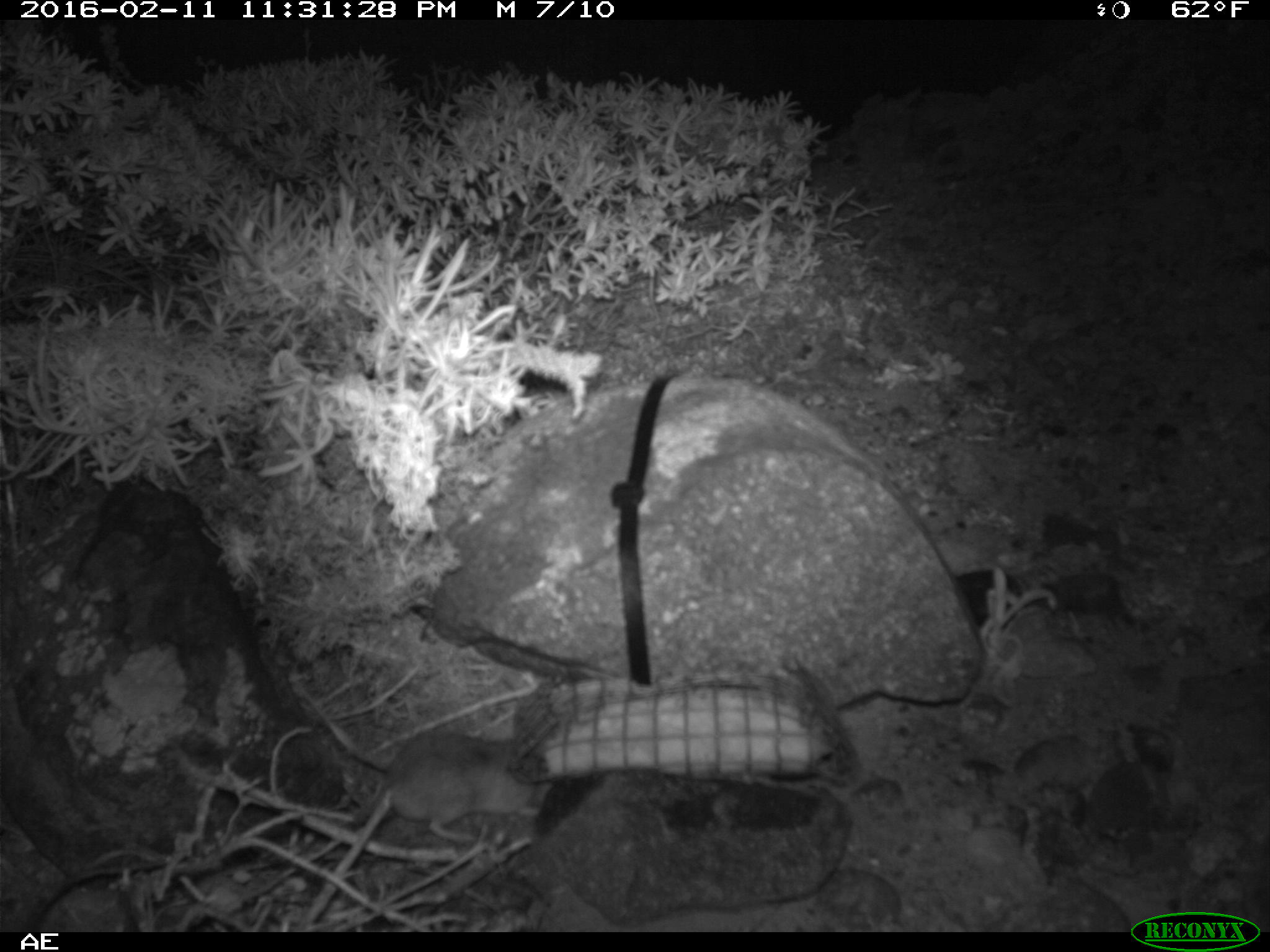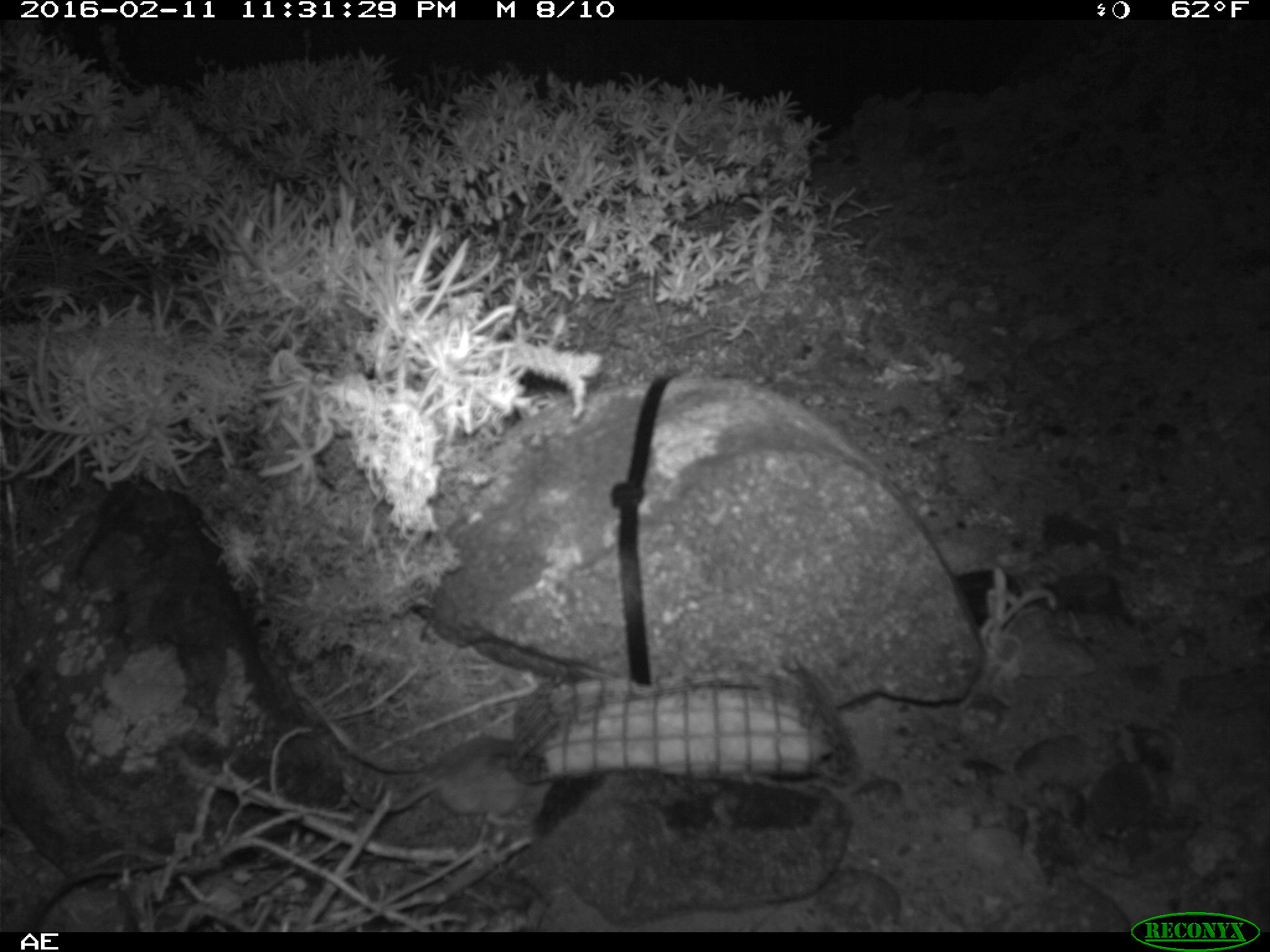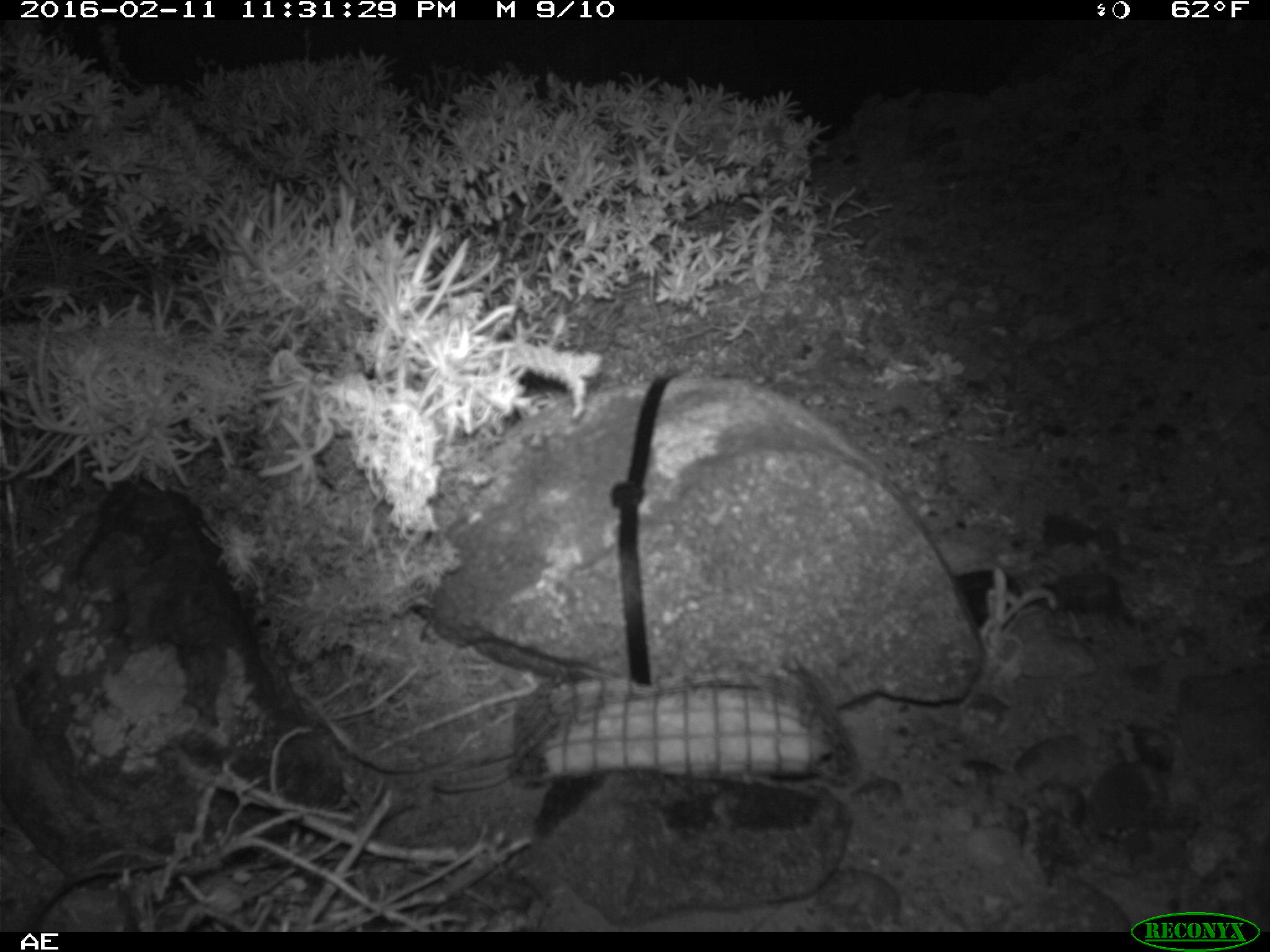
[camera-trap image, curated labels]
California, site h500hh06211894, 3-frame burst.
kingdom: Animalia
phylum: Chordata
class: Mammalia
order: Rodentia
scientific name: Rodentia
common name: rodent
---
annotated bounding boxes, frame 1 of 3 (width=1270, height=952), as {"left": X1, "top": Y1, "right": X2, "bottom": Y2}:
rodent: {"left": 298, "top": 729, "right": 552, "bottom": 930}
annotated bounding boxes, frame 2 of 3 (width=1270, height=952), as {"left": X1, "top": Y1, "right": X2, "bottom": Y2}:
rodent: {"left": 340, "top": 734, "right": 548, "bottom": 822}